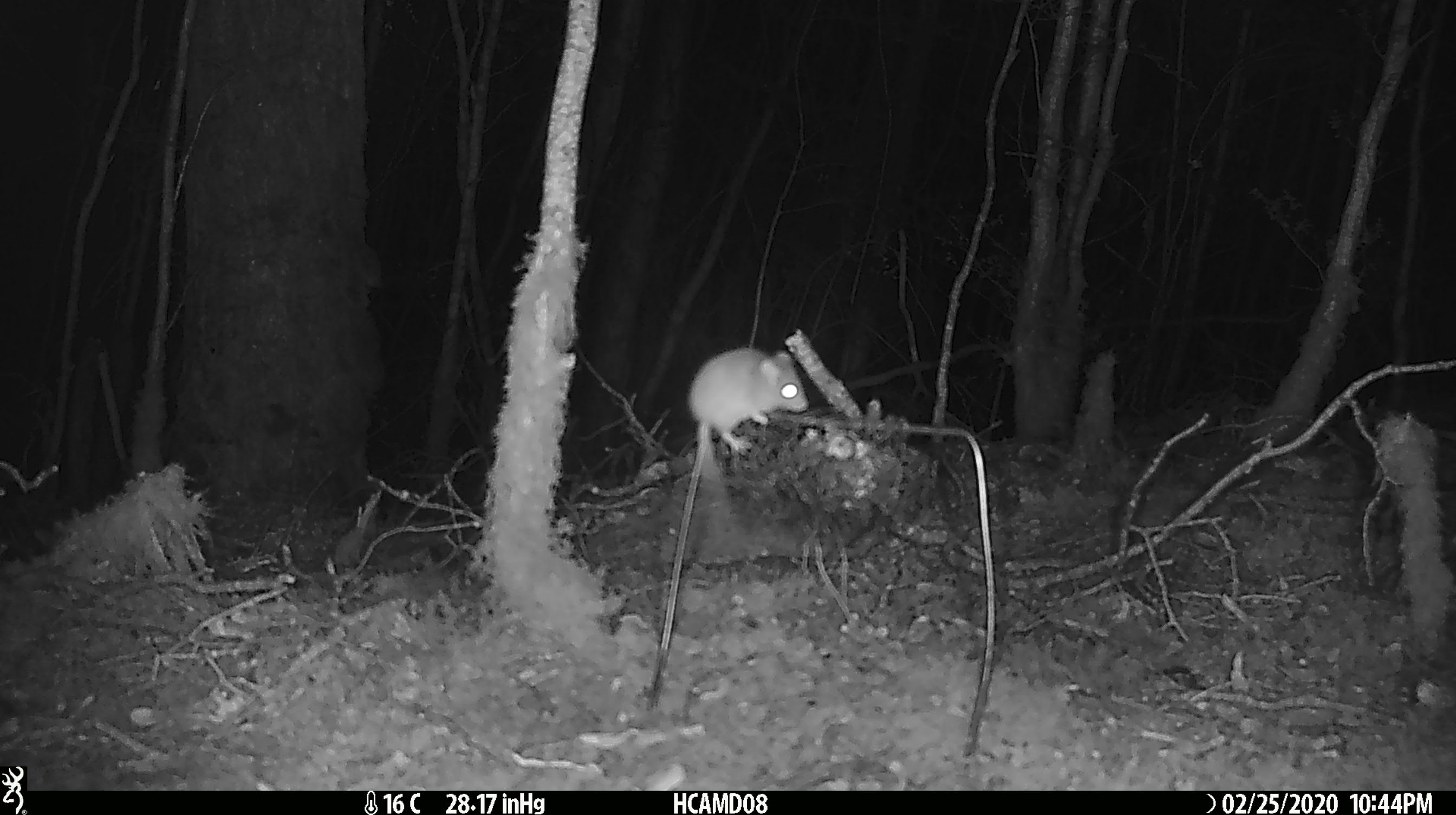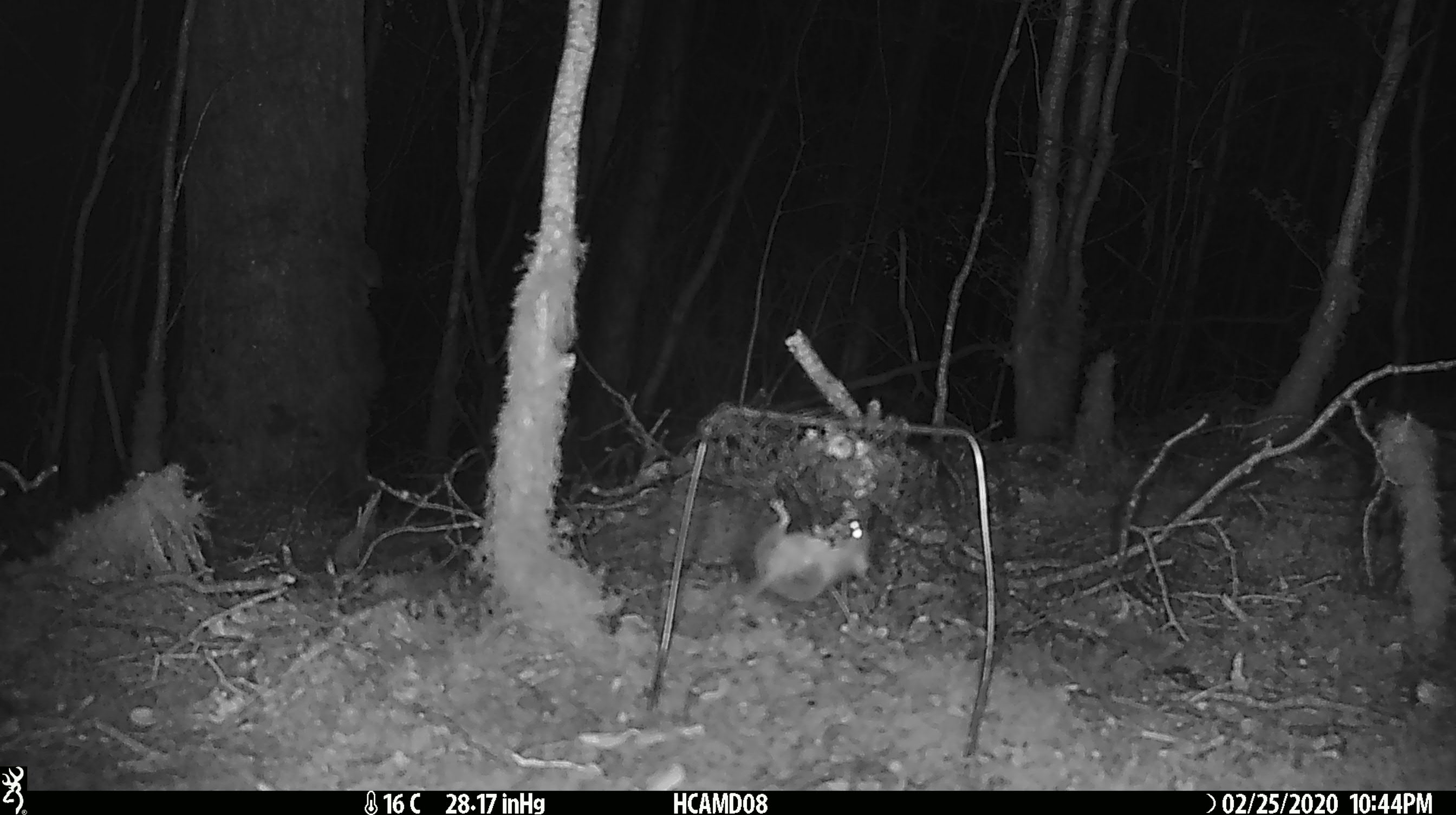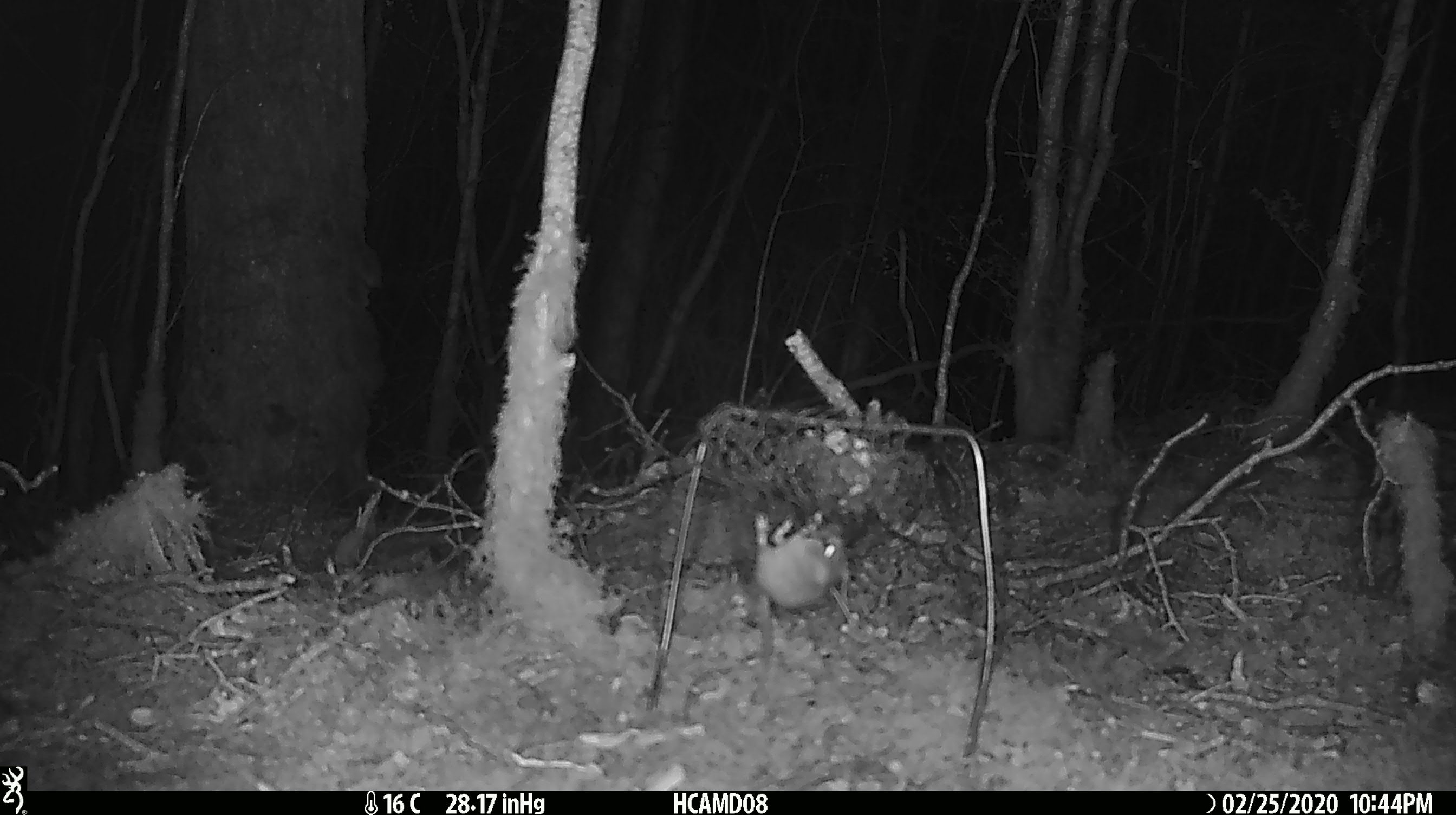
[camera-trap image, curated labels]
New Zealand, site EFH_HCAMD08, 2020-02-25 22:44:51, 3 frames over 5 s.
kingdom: Animalia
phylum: Chordata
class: Mammalia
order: Rodentia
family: Muridae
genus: Mus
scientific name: Mus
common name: mouse